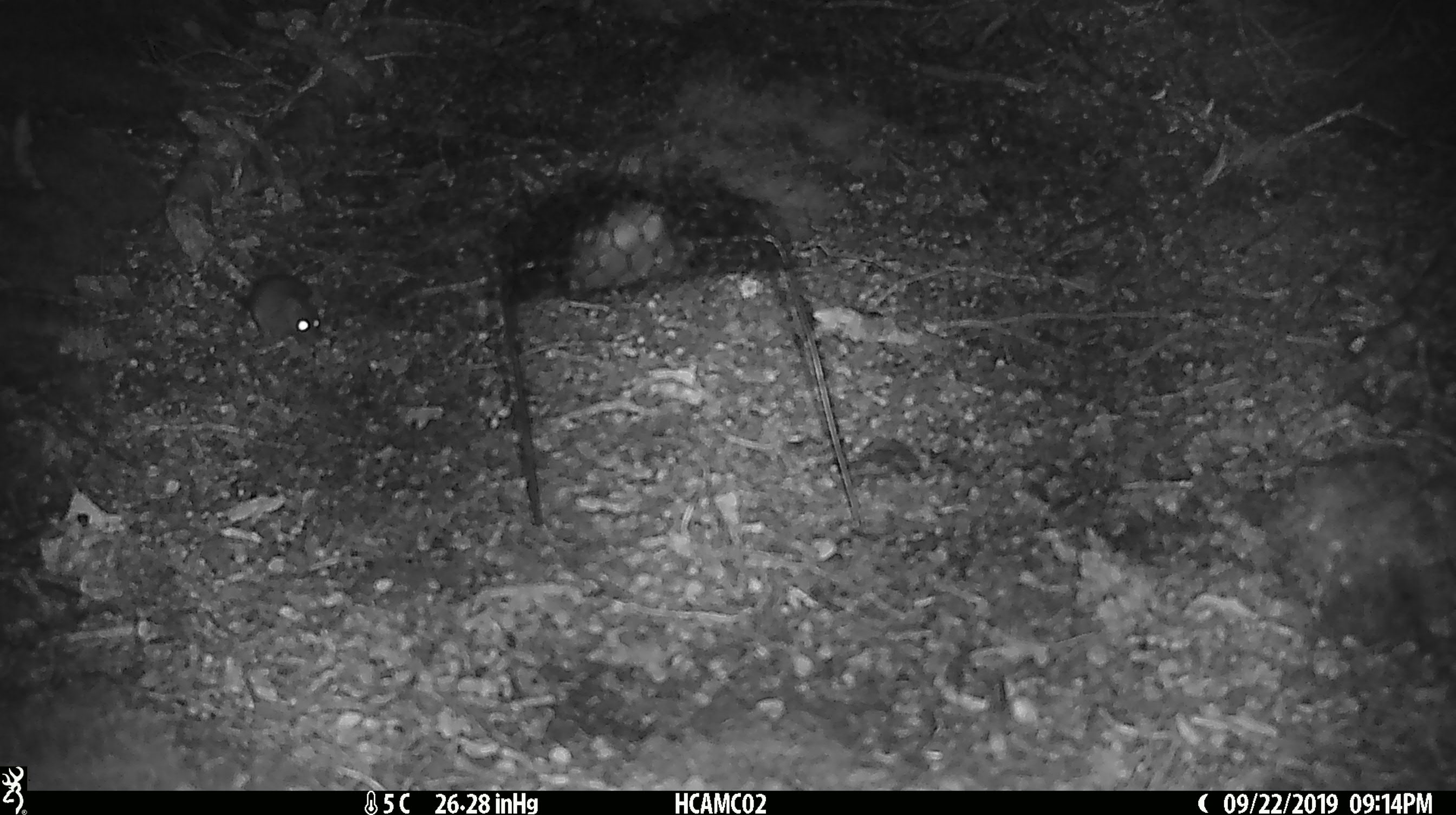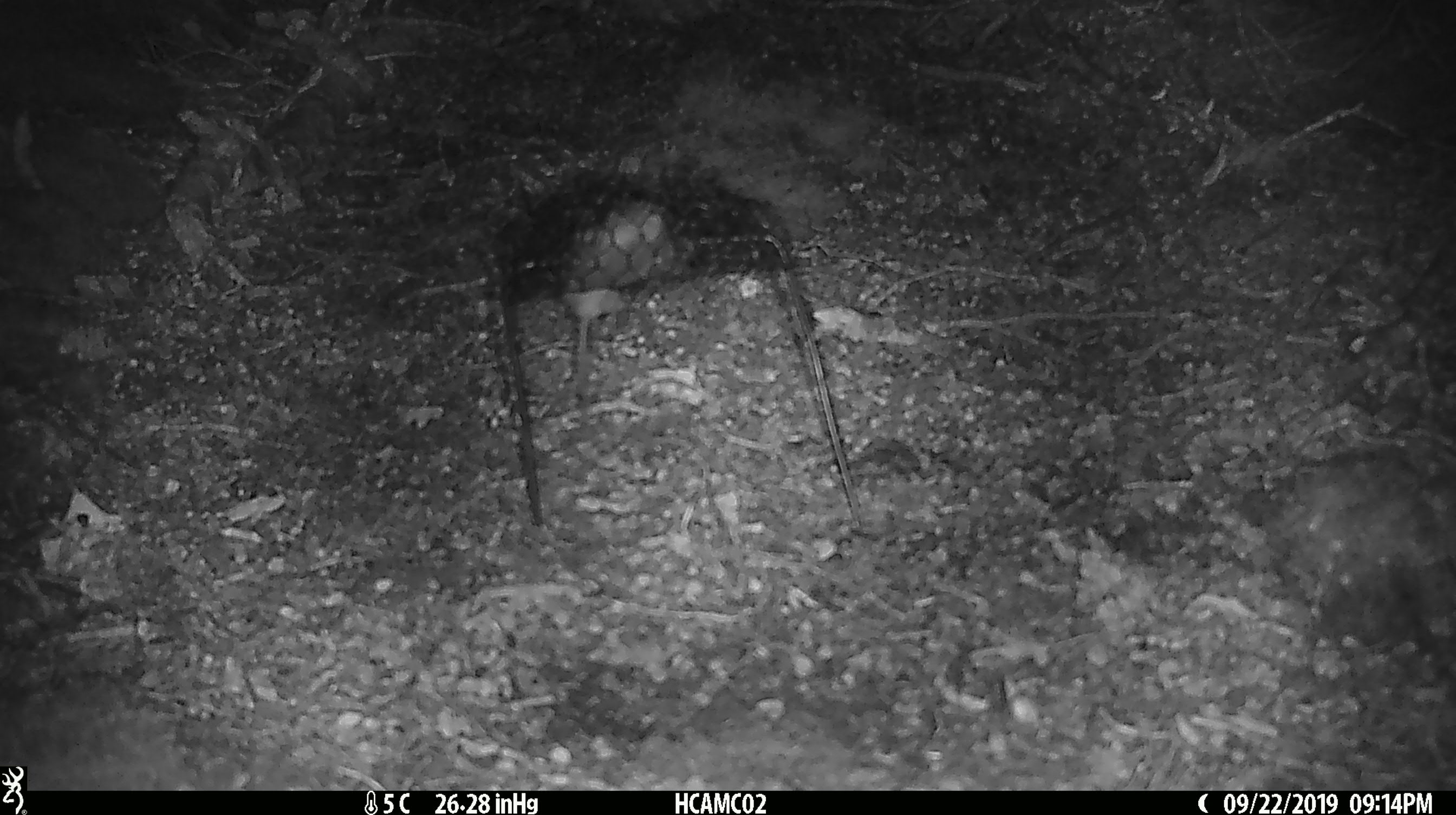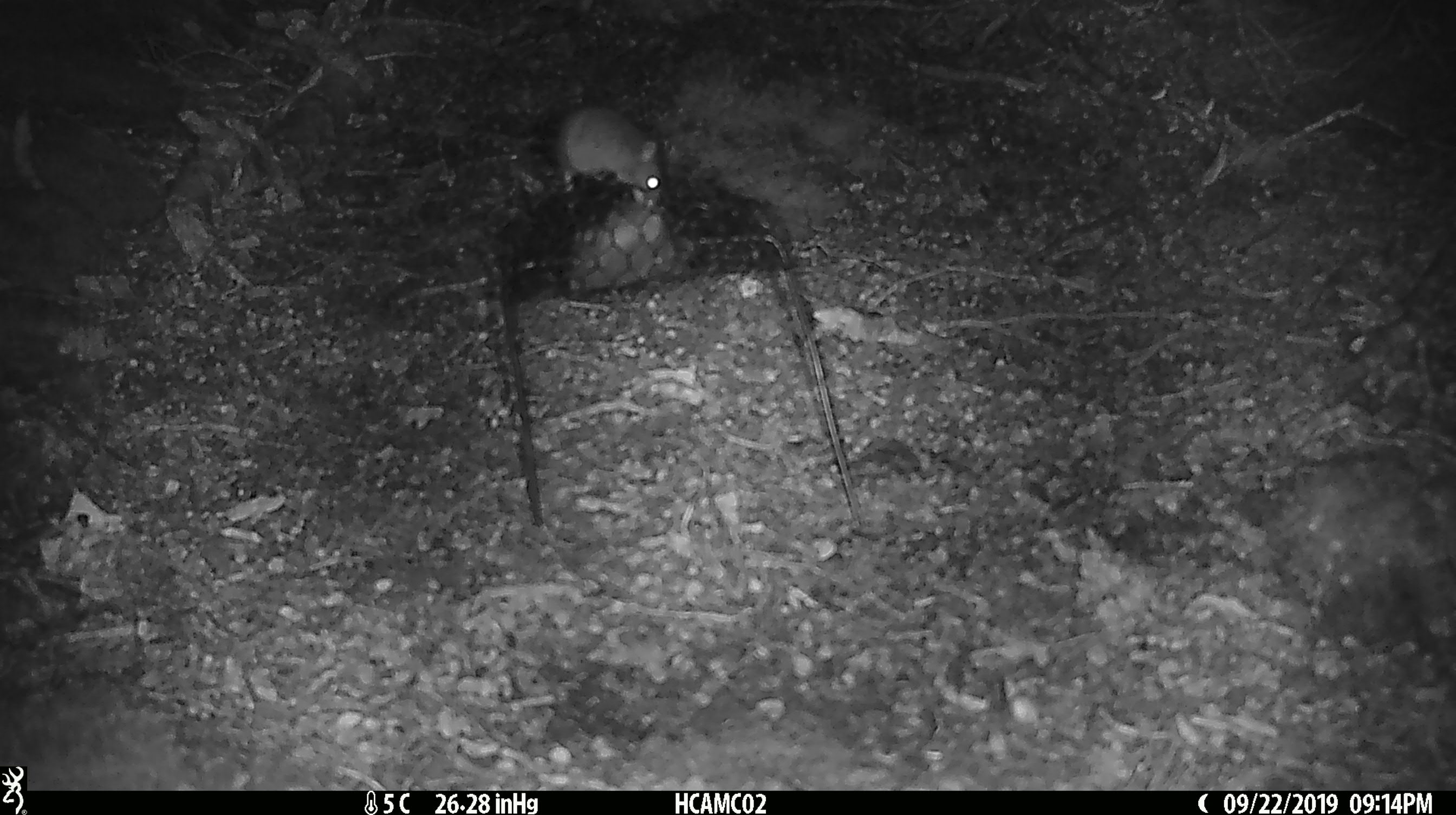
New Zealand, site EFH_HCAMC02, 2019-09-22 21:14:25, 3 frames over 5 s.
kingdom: Animalia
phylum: Chordata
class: Mammalia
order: Rodentia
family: Muridae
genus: Mus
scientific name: Mus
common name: mouse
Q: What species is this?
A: Mouse (Mus).